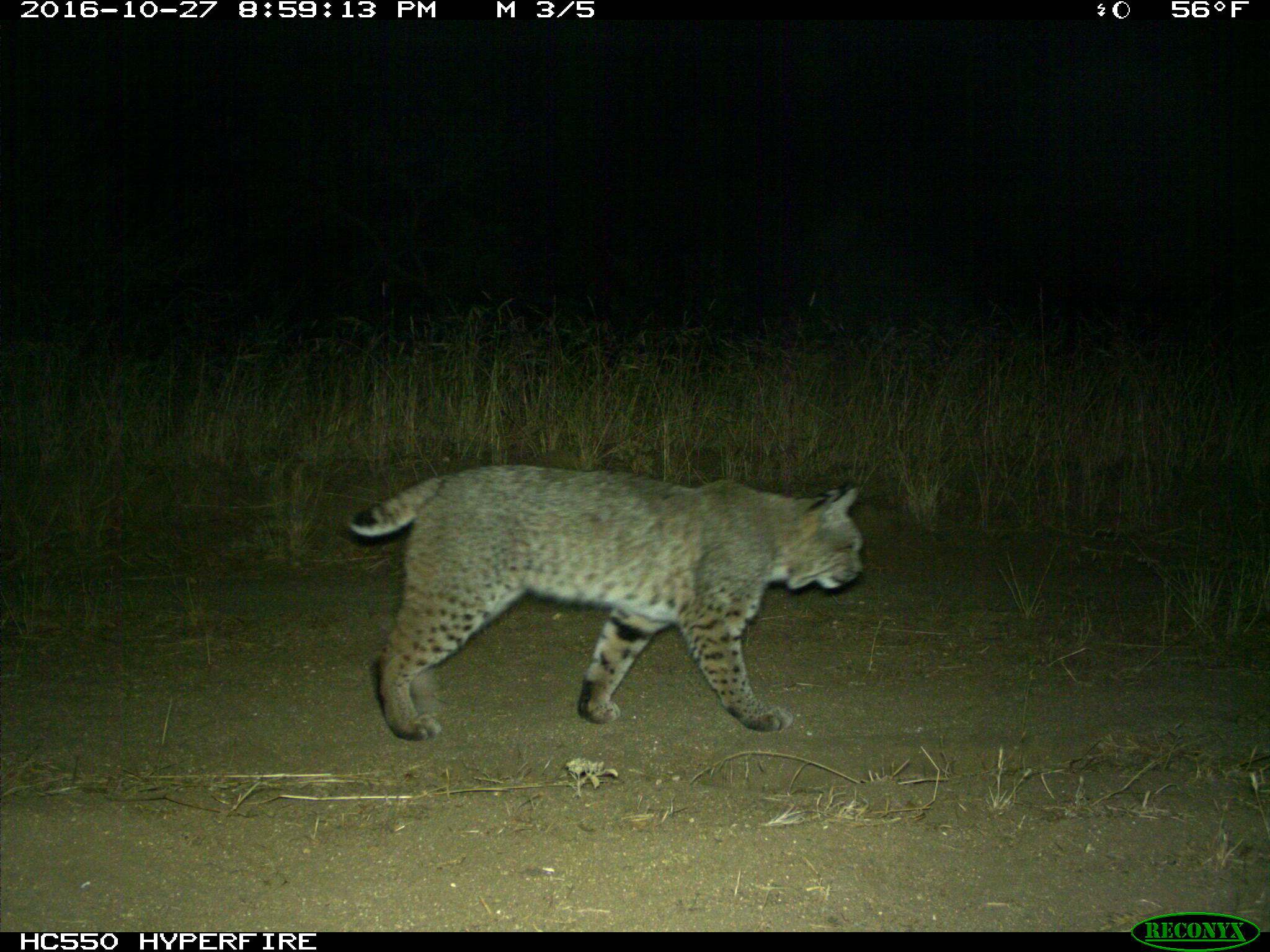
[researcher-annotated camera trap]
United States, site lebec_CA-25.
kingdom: Animalia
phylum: Chordata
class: Mammalia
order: Carnivora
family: Felidae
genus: Lynx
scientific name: Lynx rufus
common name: bobcat